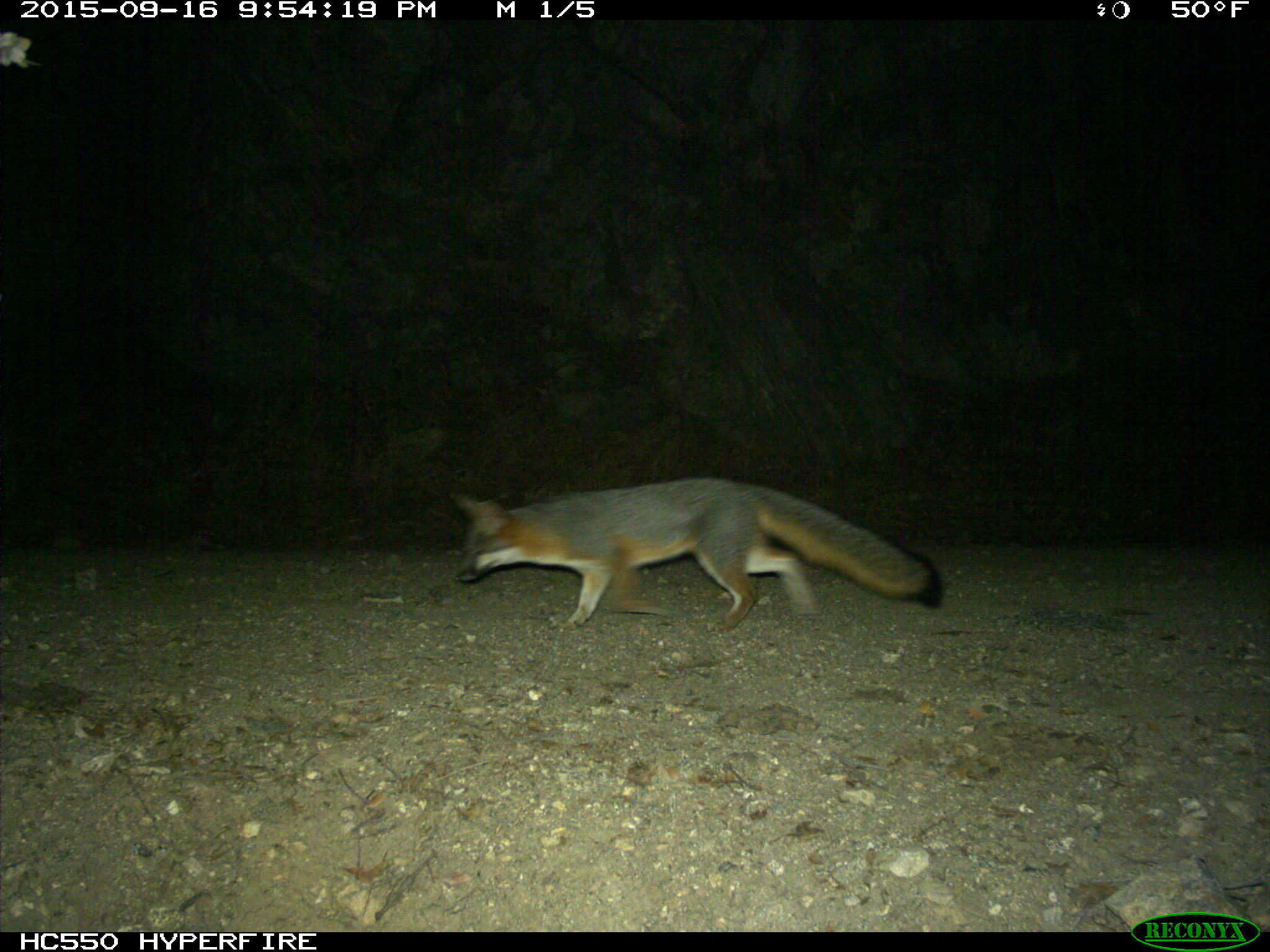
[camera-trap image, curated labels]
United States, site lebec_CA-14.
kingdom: Animalia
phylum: Chordata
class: Mammalia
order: Carnivora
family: Canidae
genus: Urocyon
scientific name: Urocyon cinereoargenteus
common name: gray fox